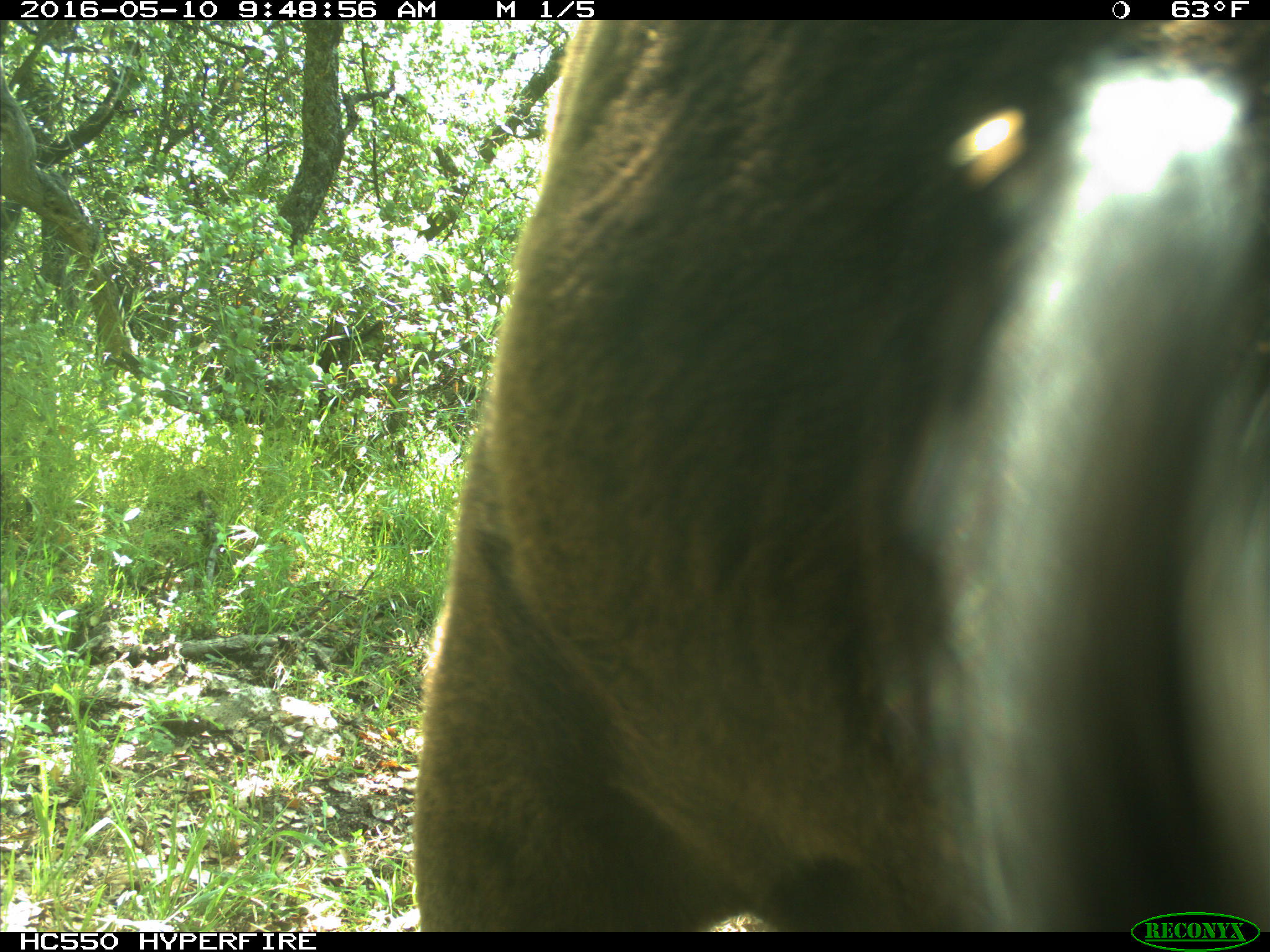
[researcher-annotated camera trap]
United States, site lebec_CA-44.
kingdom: Animalia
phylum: Chordata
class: Mammalia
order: Artiodactyla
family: Bovidae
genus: Bos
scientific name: Bos taurus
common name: domestic cow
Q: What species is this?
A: Bos taurus (domestic cow).